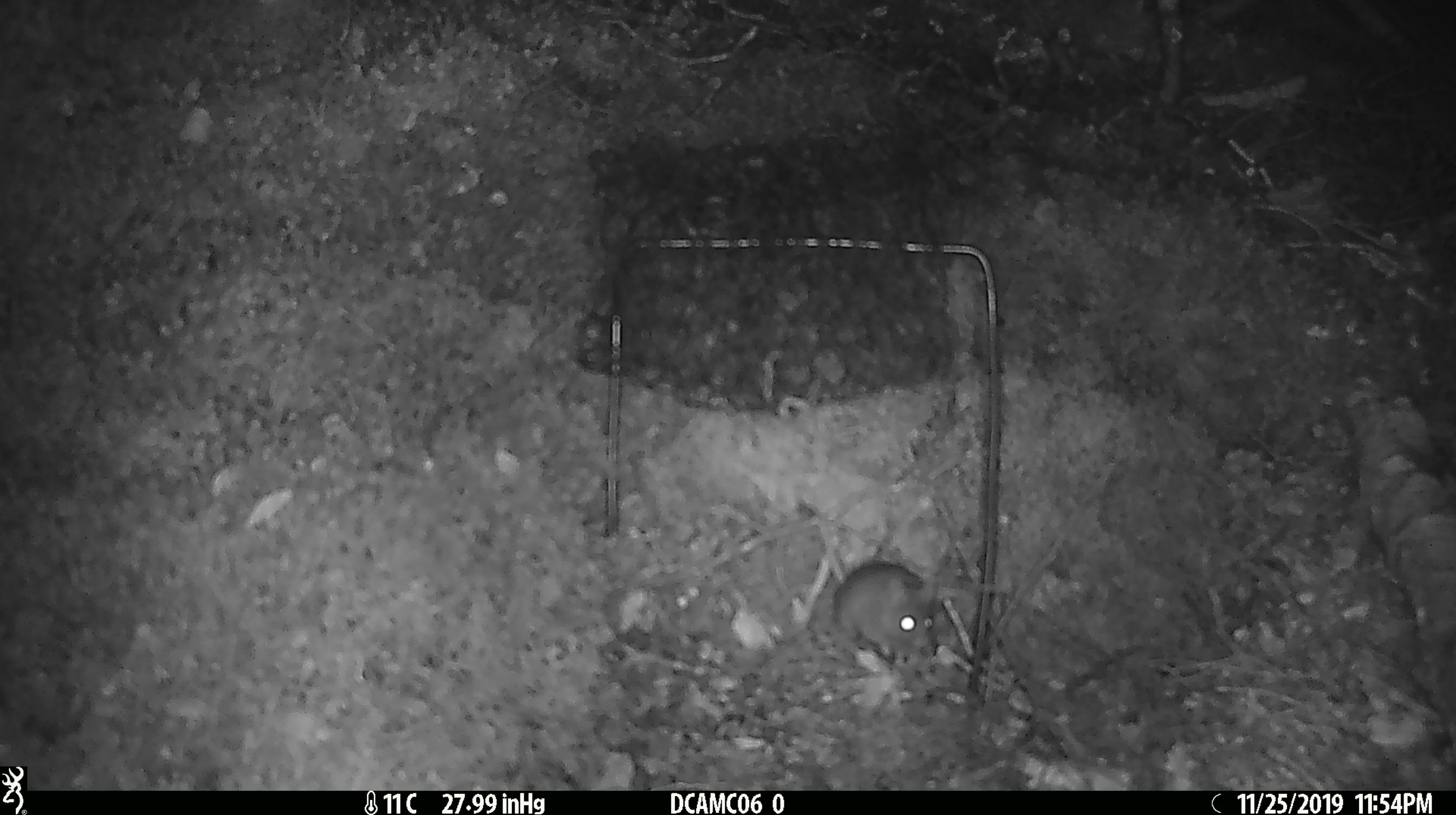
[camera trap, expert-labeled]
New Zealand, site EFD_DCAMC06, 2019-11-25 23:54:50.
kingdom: Animalia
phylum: Chordata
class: Mammalia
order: Rodentia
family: Muridae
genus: Mus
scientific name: Mus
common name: mouse